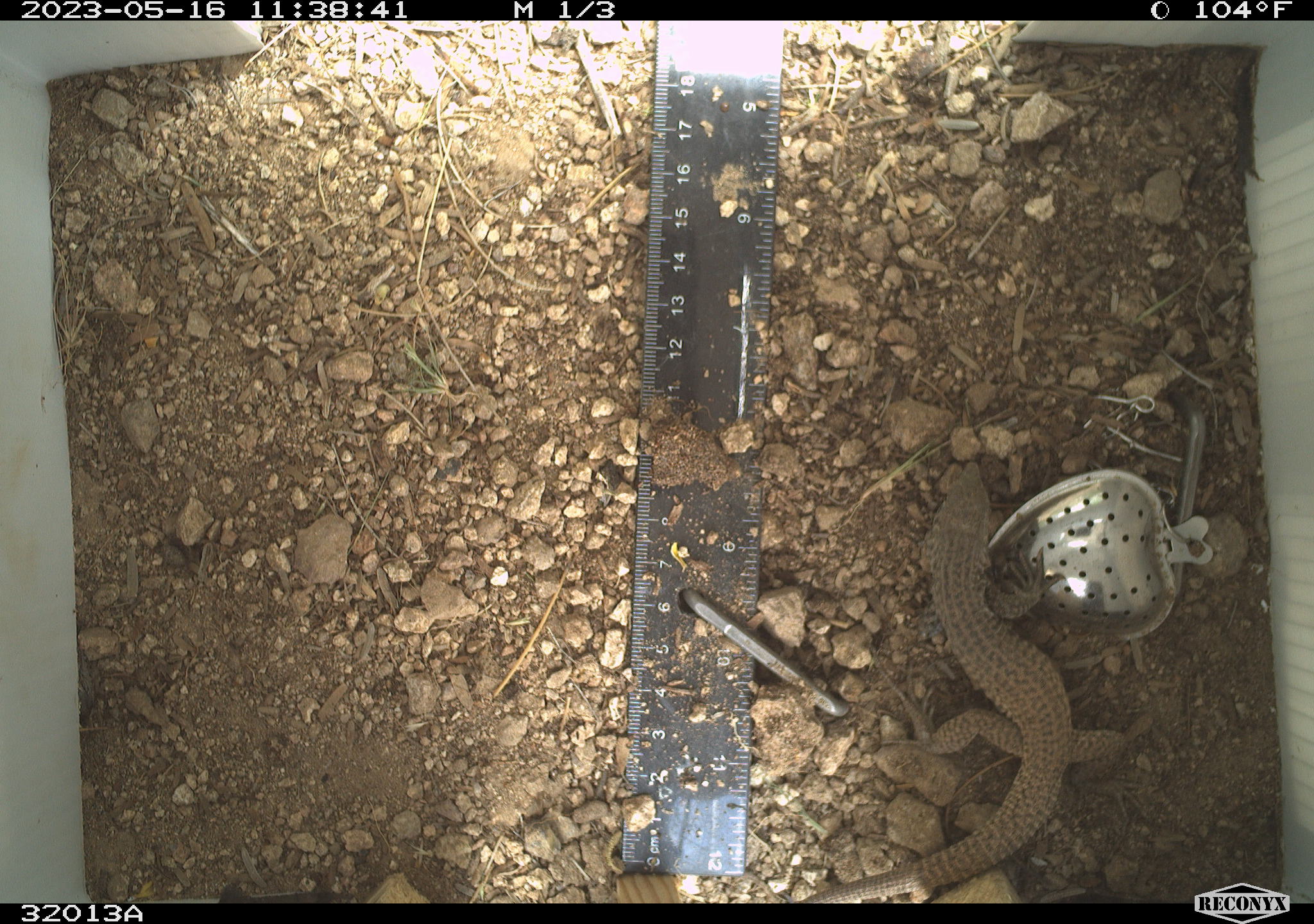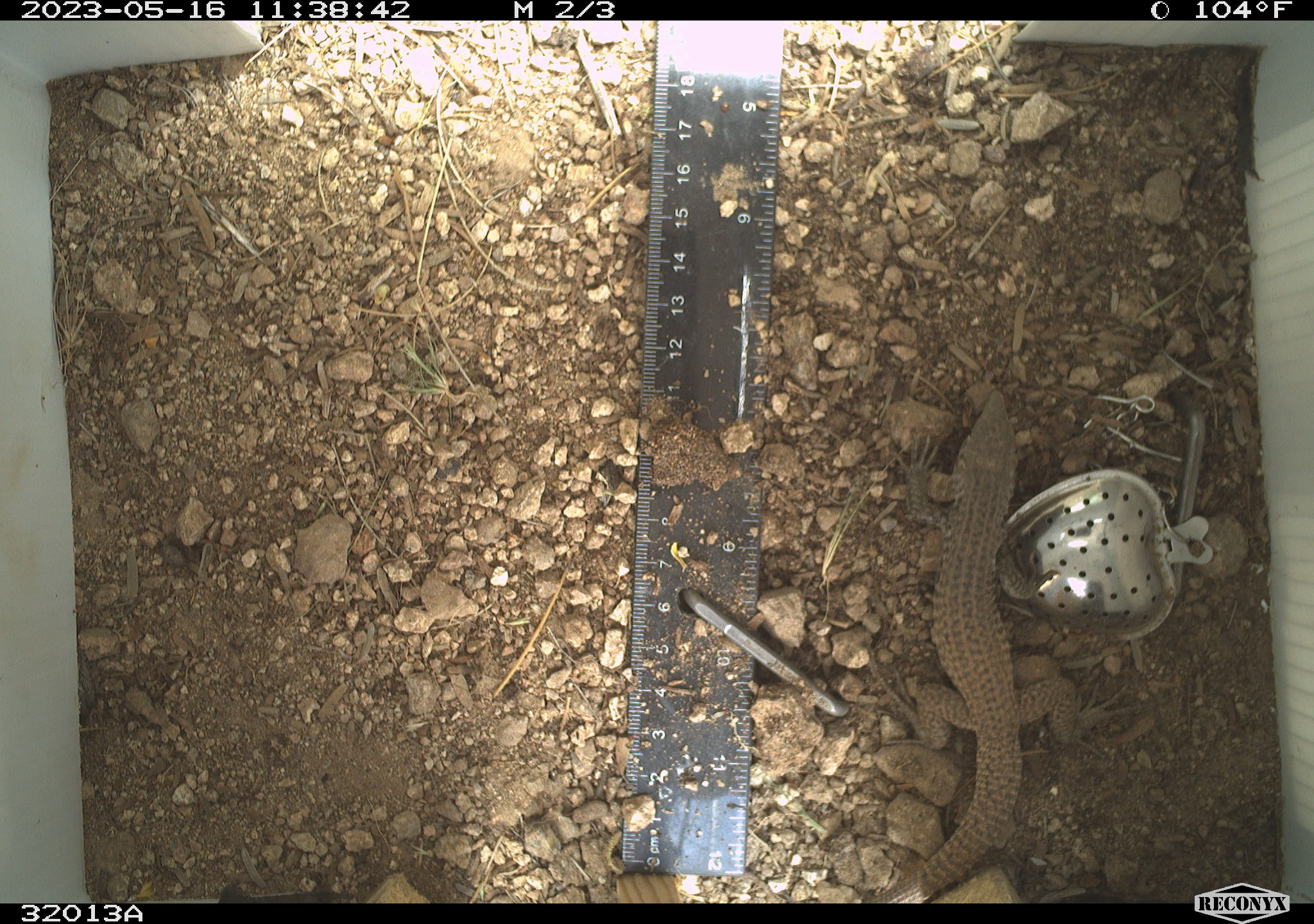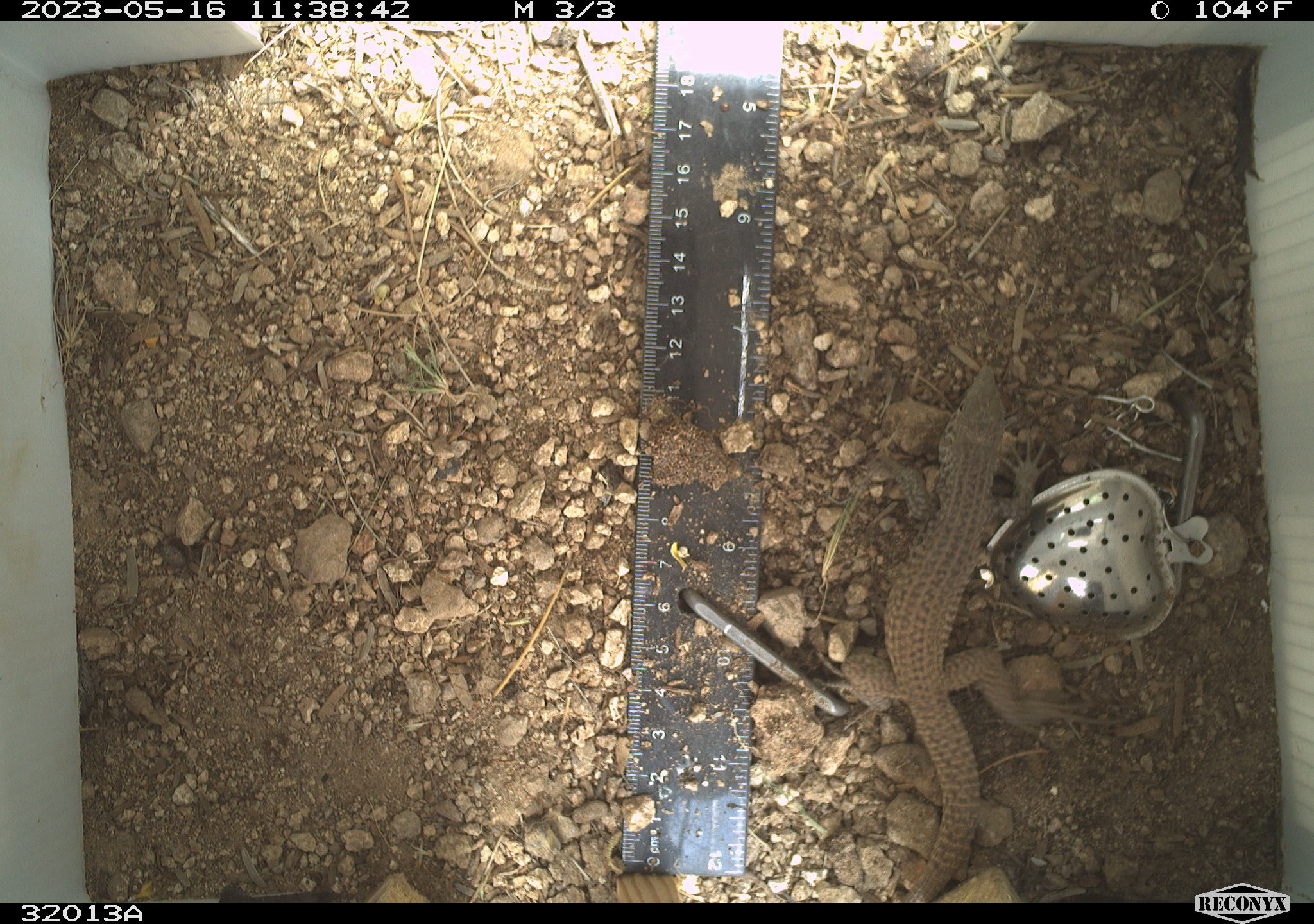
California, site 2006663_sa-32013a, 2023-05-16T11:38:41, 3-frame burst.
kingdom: Animalia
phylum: Chordata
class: Reptilia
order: Squamata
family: Teiidae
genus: Aspidoscelis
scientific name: Aspidoscelis tigris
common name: western whiptail